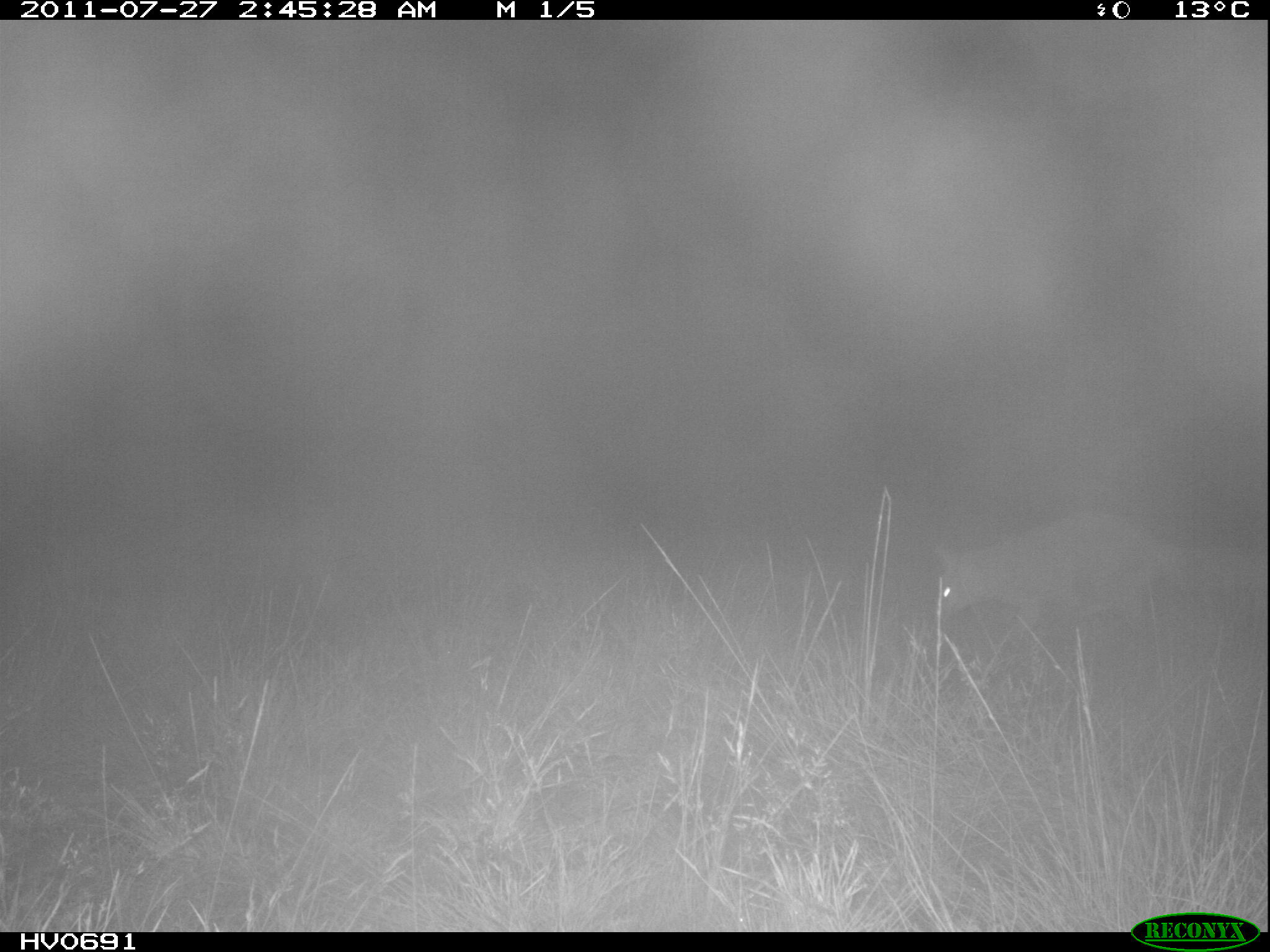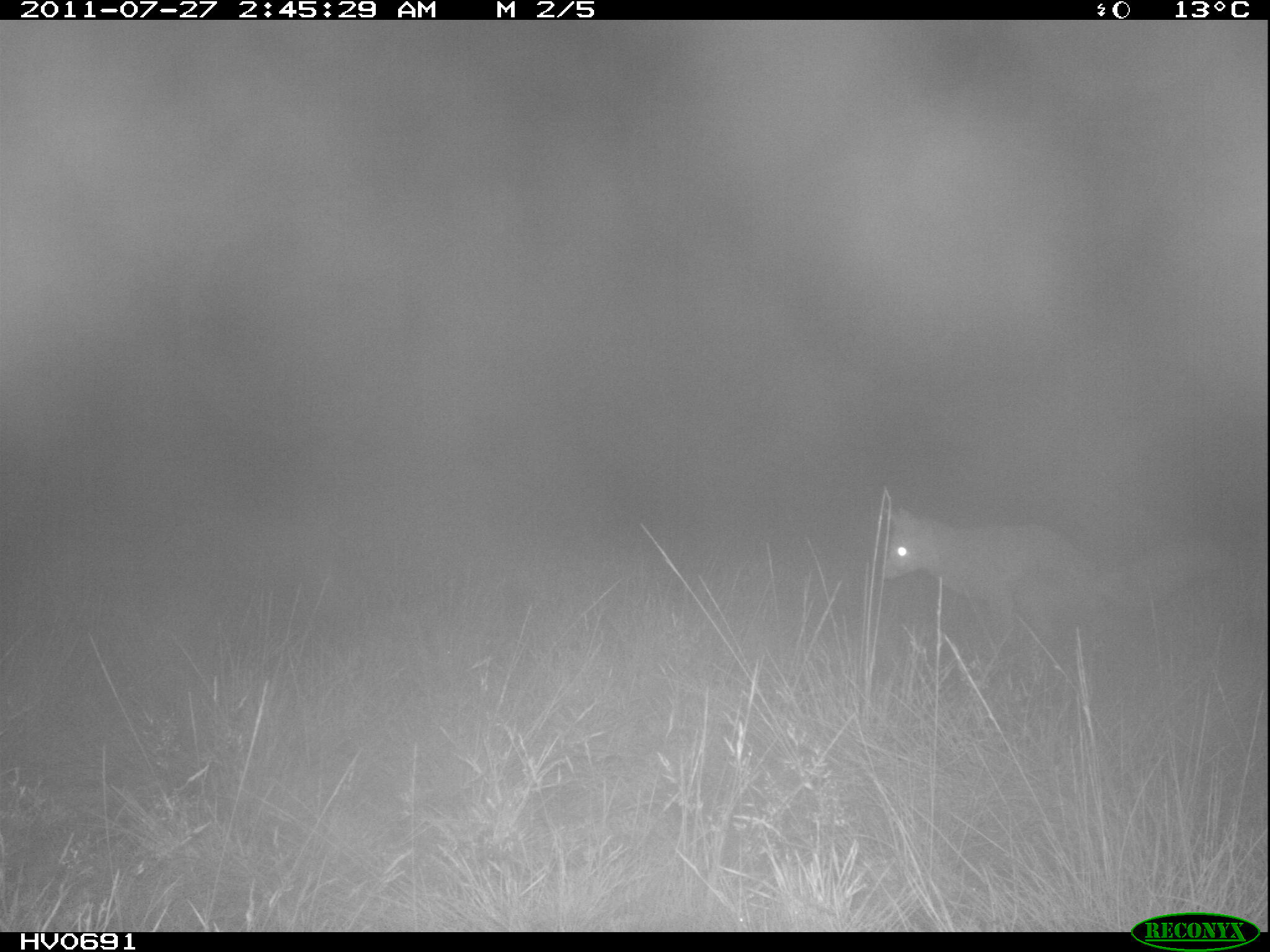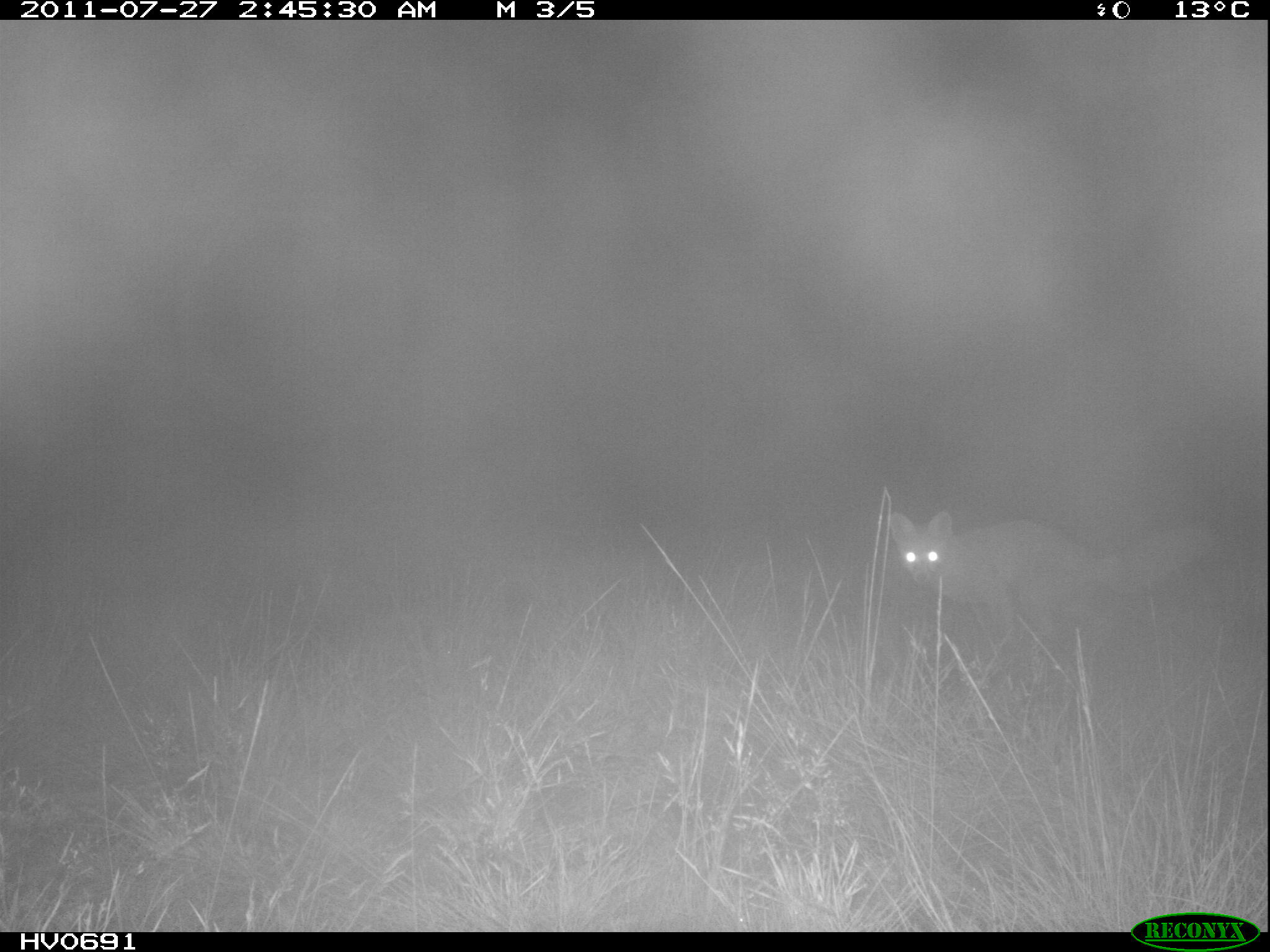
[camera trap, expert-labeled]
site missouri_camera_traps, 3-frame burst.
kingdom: Animalia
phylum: Chordata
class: Mammalia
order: Carnivora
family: Canidae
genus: Vulpes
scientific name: Vulpes vulpes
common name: red fox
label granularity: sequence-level